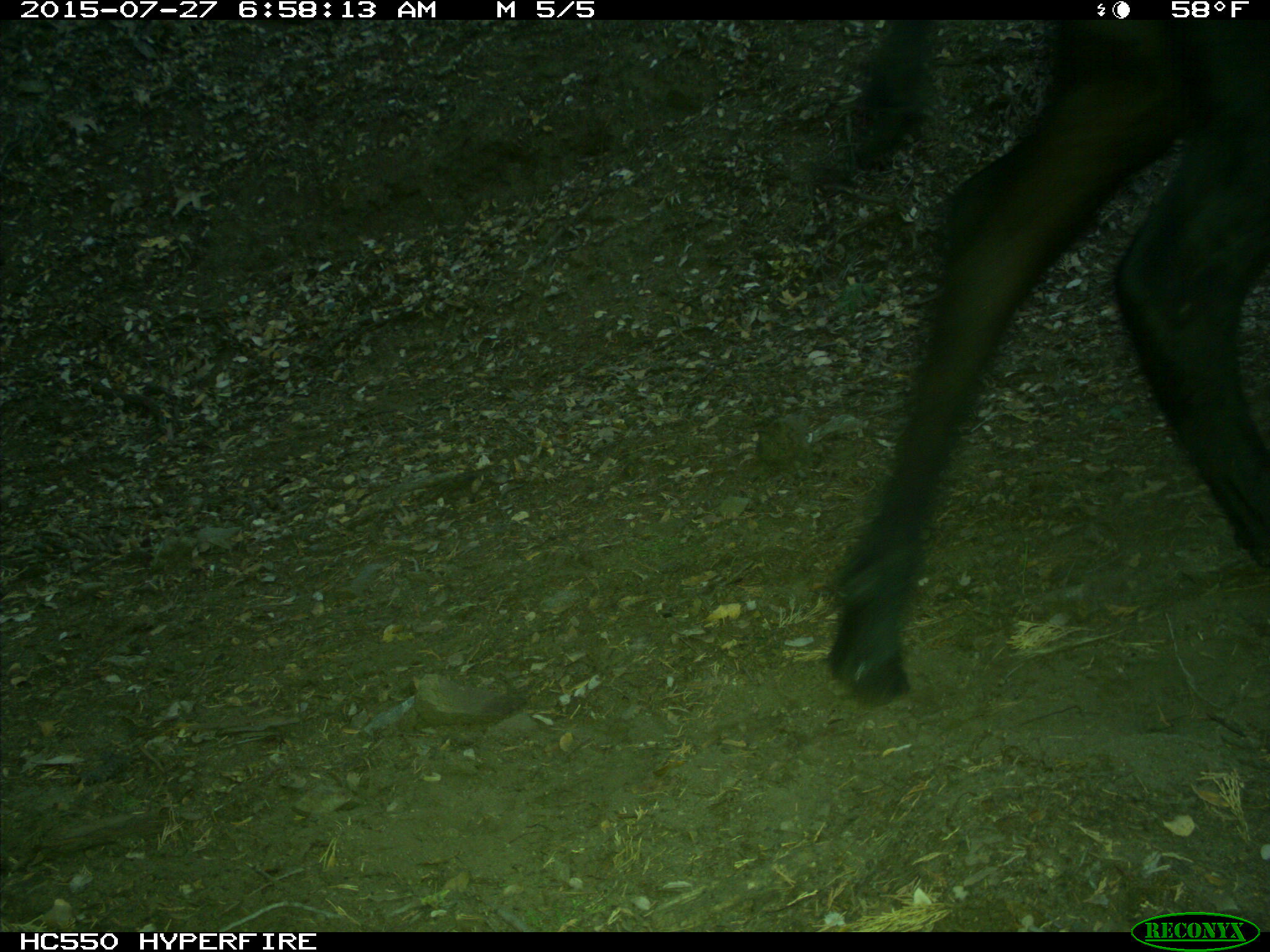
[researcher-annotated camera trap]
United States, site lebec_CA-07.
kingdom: Animalia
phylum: Chordata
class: Mammalia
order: Artiodactyla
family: Bovidae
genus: Bos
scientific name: Bos taurus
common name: domestic cow